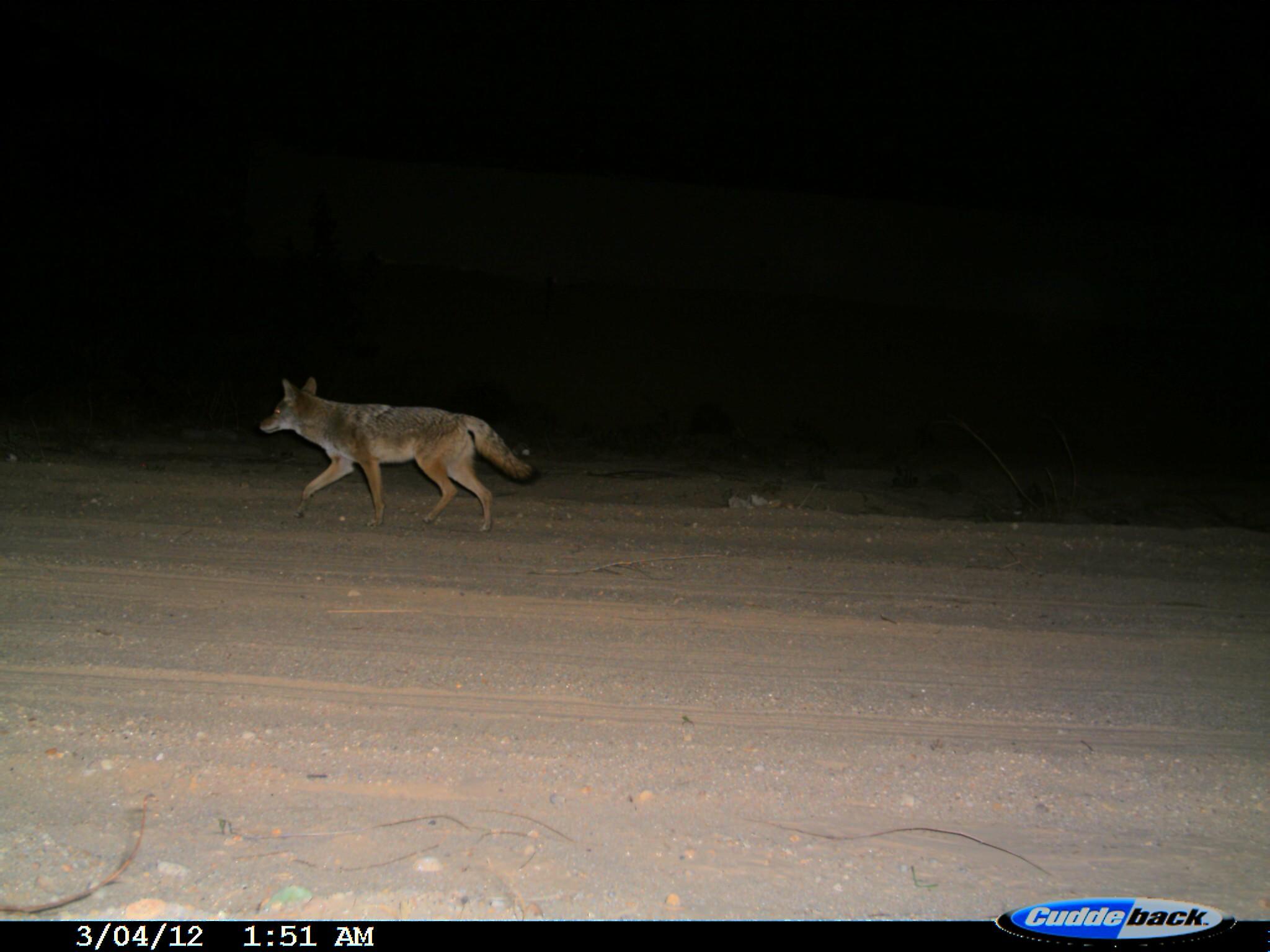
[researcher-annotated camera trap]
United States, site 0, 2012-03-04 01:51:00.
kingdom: Animalia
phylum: Chordata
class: Mammalia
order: Carnivora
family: Canidae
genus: Canis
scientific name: Canis latrans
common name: coyote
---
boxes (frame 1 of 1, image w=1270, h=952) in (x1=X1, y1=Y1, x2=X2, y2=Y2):
coyote: (x1=251, y1=368, x2=551, y2=544)